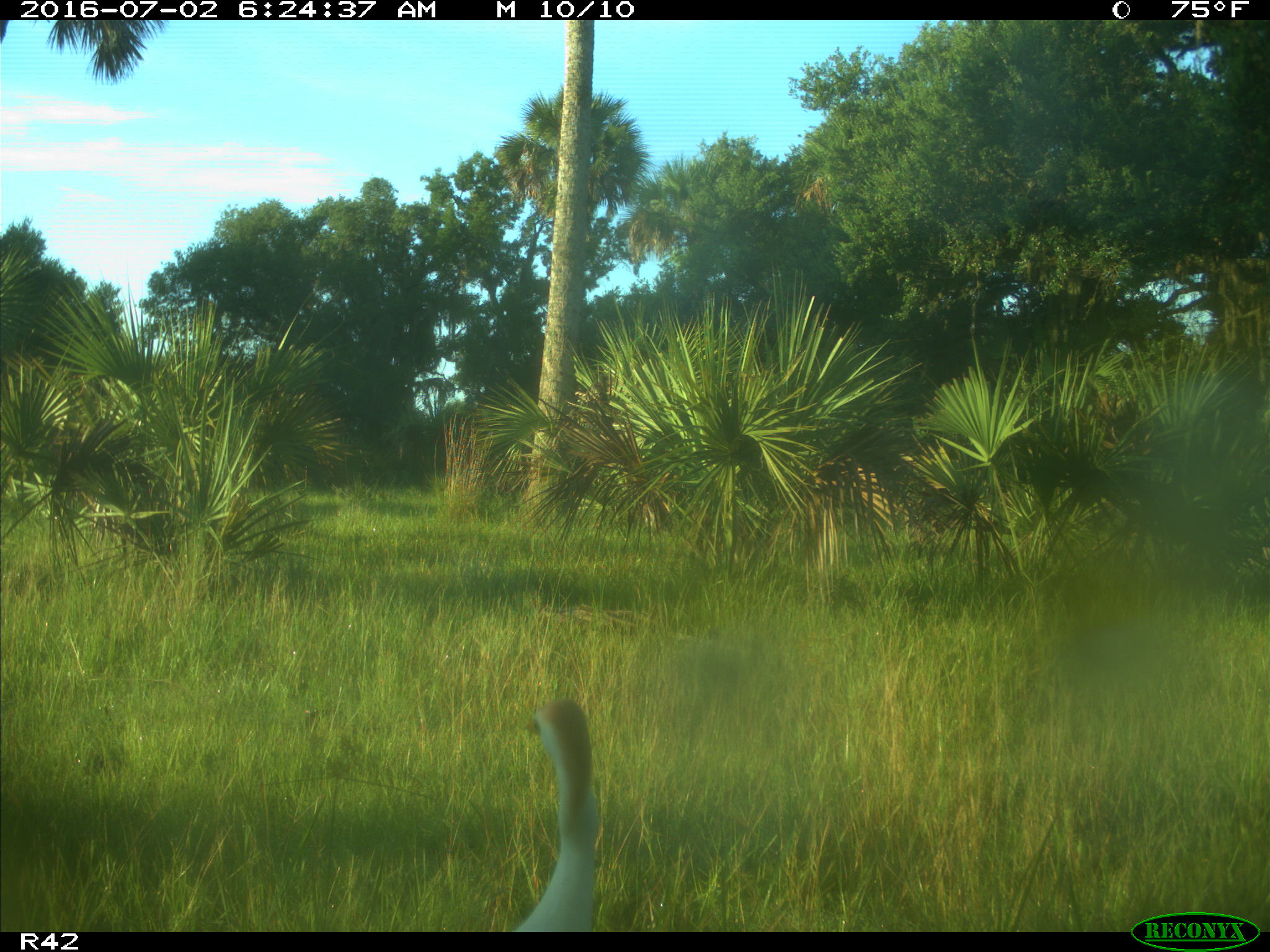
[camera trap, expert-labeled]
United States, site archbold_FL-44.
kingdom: Animalia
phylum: Chordata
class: Mammalia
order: Artiodactyla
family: Bovidae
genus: Bos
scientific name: Bos taurus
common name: domestic cow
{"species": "Bos taurus (domestic cow)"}